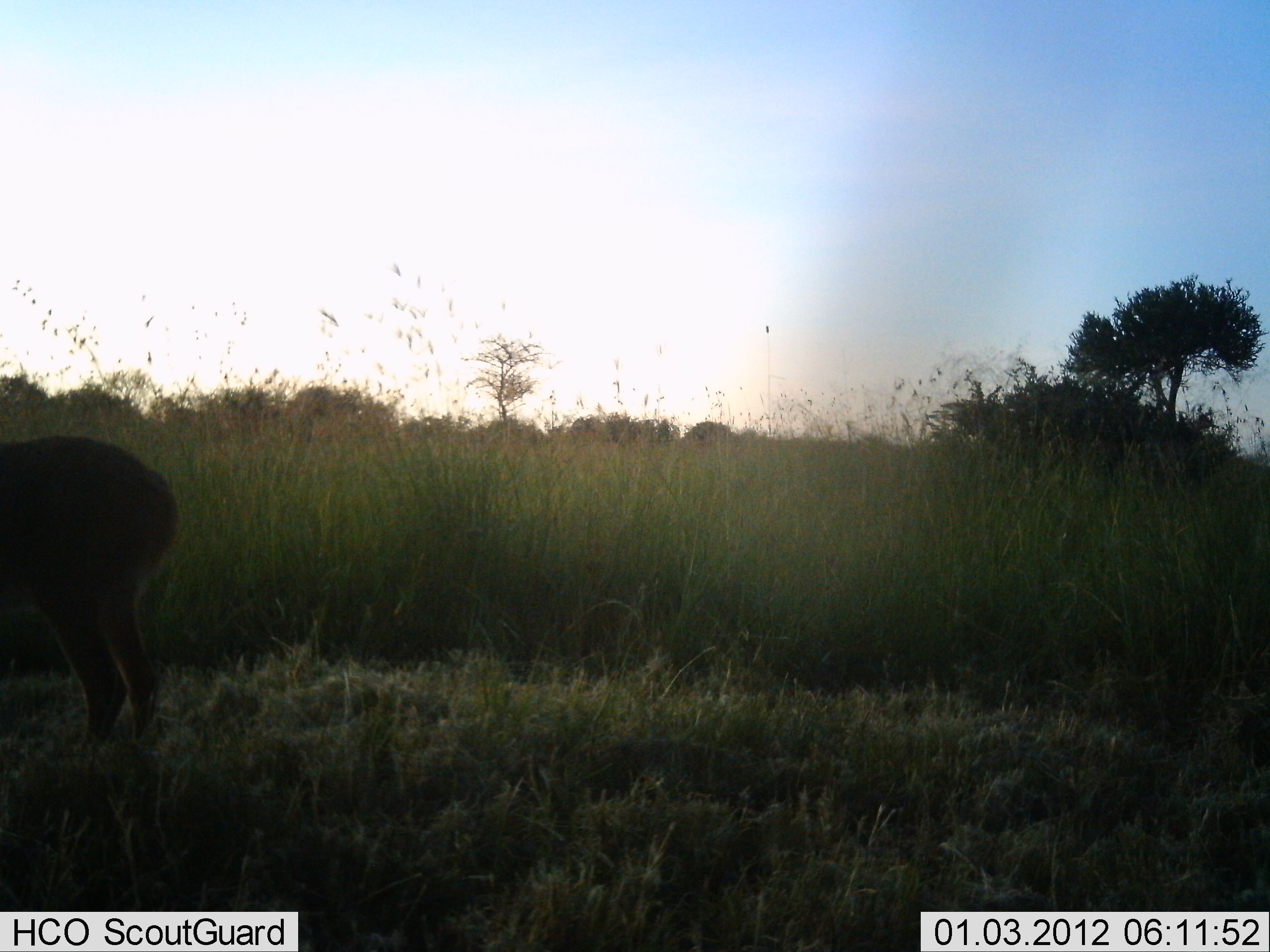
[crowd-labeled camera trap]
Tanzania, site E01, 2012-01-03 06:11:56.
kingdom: Animalia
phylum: Chordata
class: Mammalia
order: Artiodactyla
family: Bovidae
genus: Redunca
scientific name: Redunca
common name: reedbuck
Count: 1.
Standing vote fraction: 92%.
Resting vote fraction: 0%.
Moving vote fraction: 0%.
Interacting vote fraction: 0%.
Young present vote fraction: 0%.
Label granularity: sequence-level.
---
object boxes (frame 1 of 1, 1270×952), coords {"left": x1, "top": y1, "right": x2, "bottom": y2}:
animal: {"left": 0, "top": 439, "right": 183, "bottom": 776}